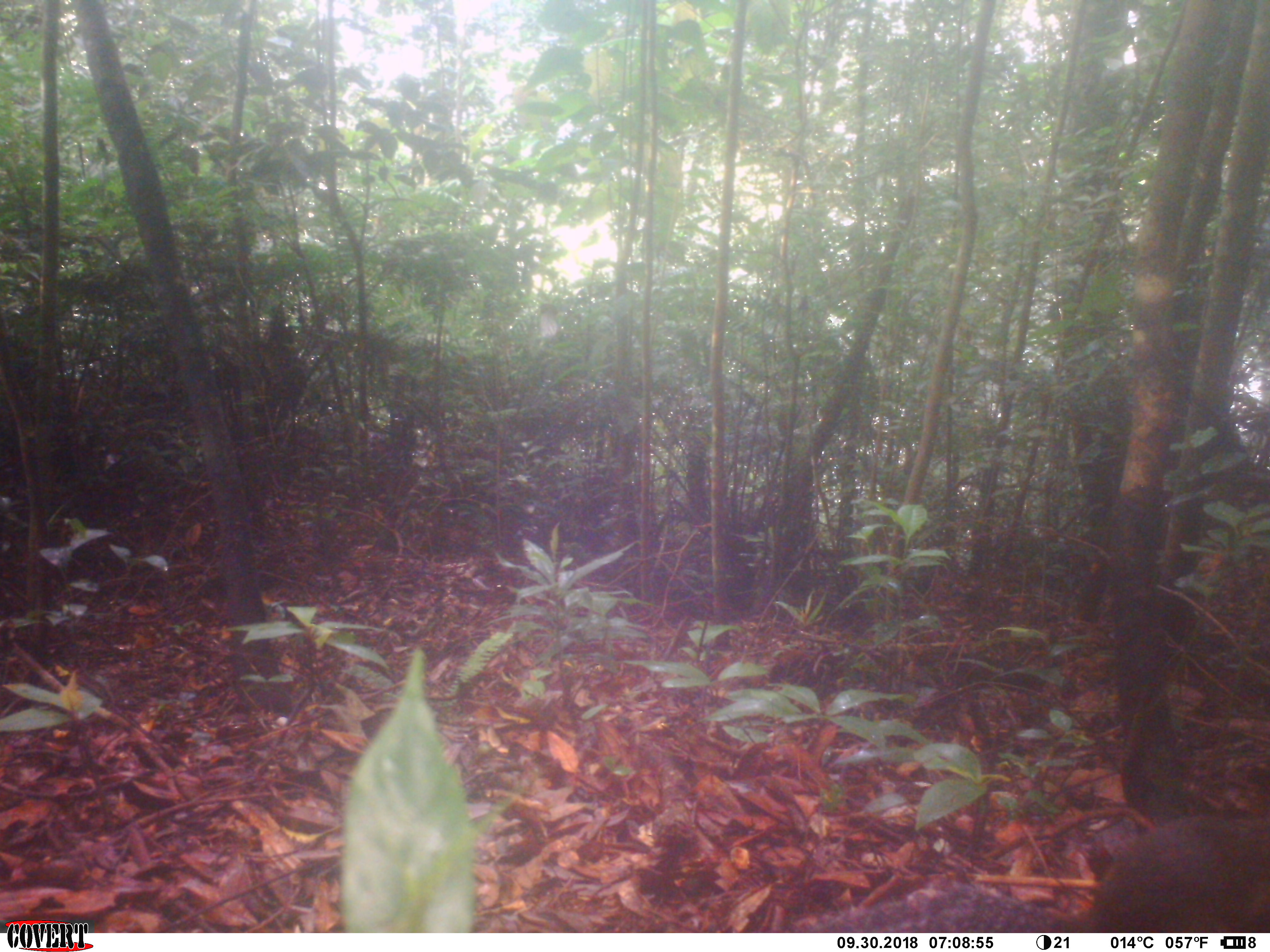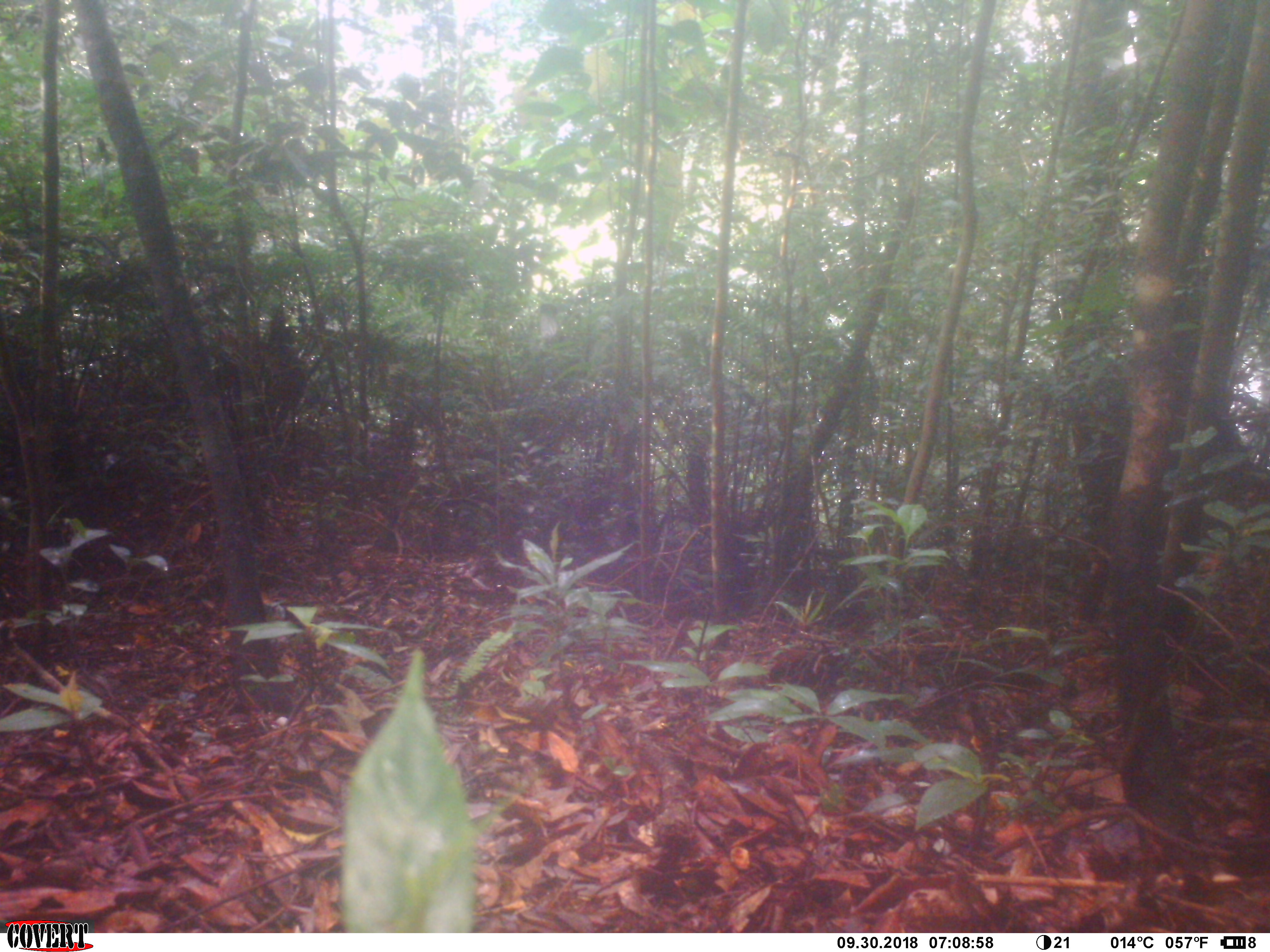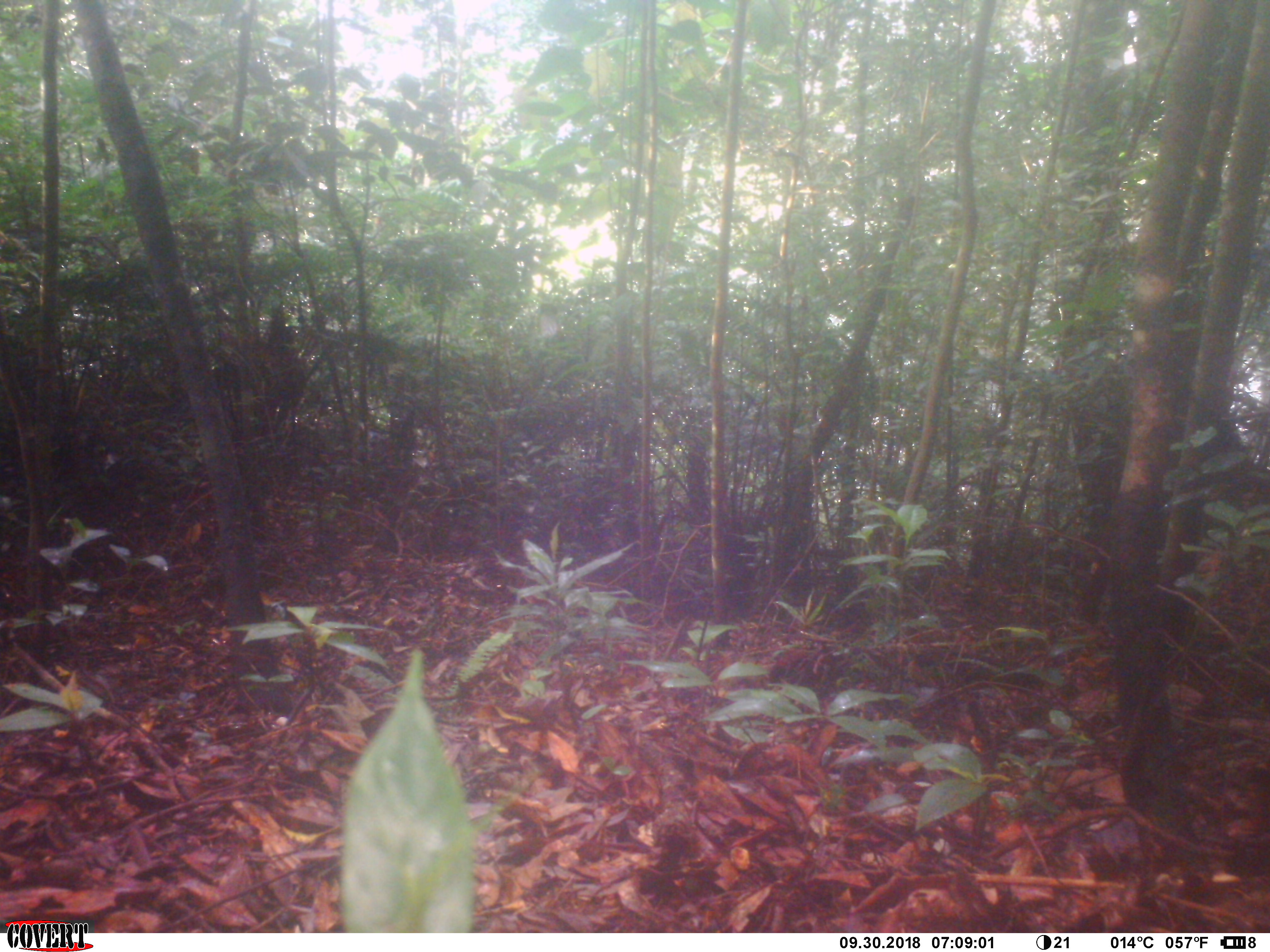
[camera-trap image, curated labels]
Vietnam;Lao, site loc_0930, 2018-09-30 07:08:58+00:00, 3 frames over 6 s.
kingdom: Animalia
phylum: Chordata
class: Mammalia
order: Rodentia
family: Sciuridae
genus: Dremomys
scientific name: Dremomys rufigenis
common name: red-cheeked squirrel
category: red cheeked squirrel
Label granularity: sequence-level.